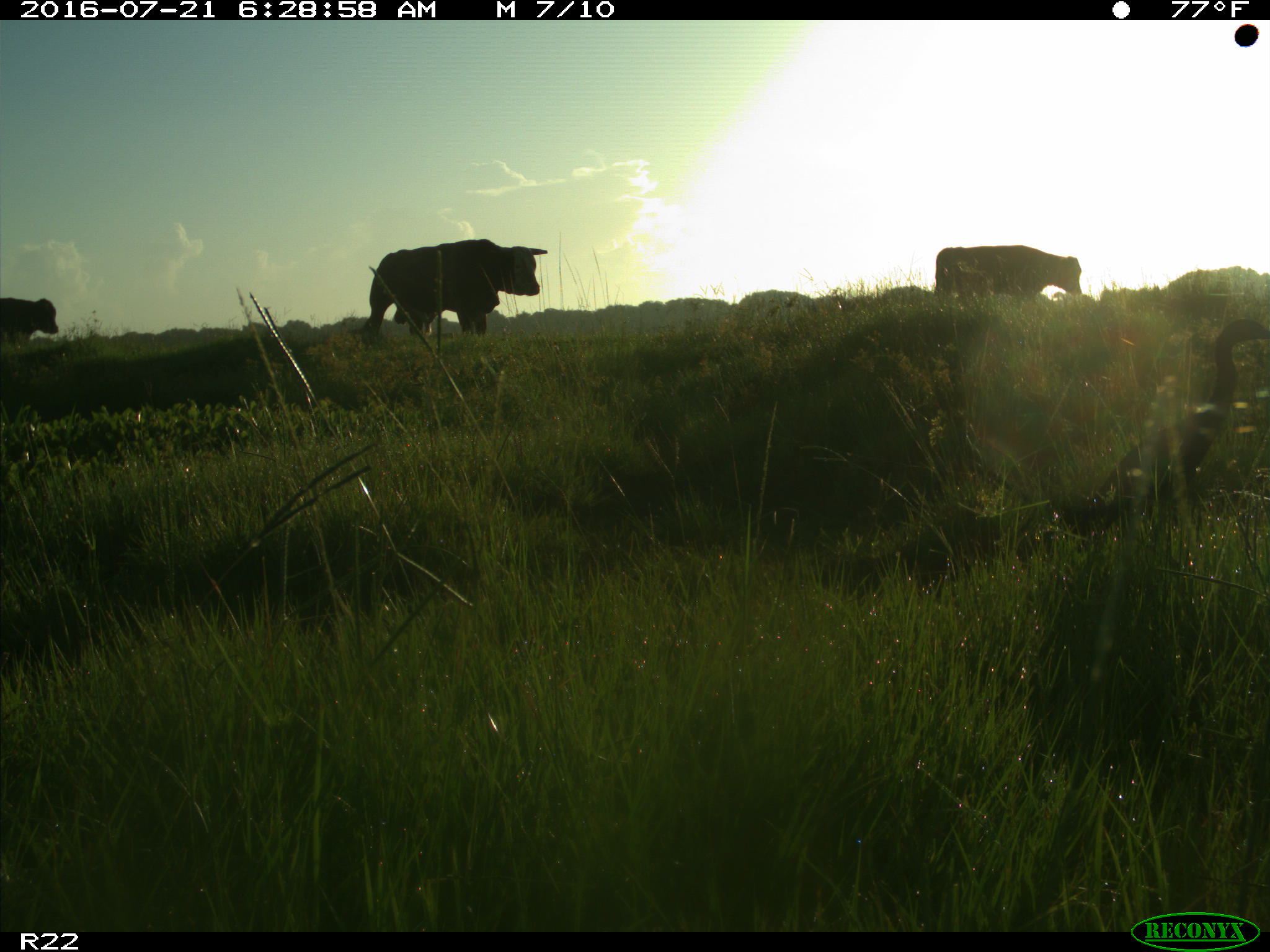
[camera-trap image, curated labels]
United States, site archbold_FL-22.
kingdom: Animalia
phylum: Chordata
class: Mammalia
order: Artiodactyla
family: Bovidae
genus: Bos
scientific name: Bos taurus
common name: domestic cow